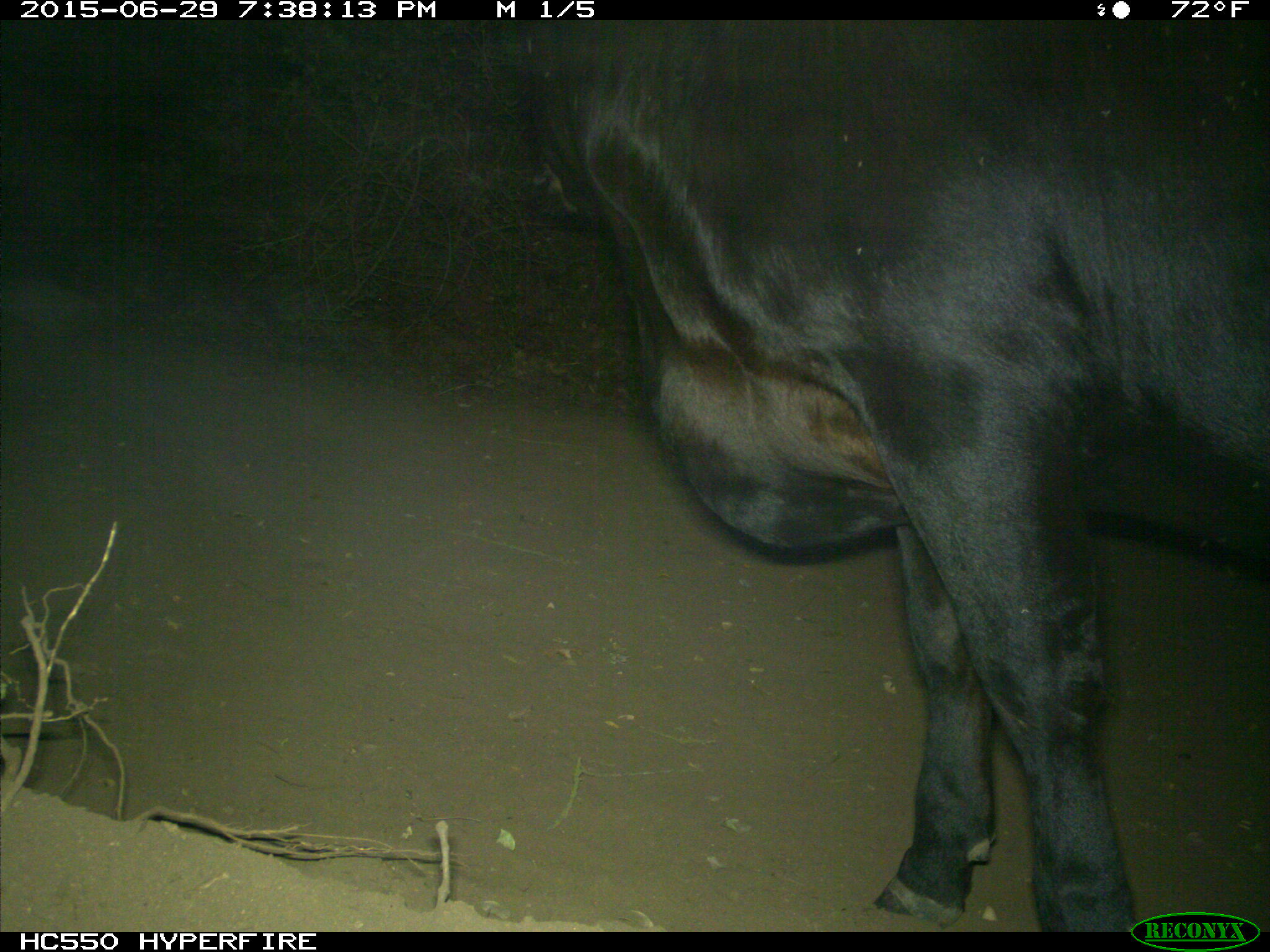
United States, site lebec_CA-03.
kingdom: Animalia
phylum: Chordata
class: Mammalia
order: Artiodactyla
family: Bovidae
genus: Bos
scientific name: Bos taurus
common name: domestic cow